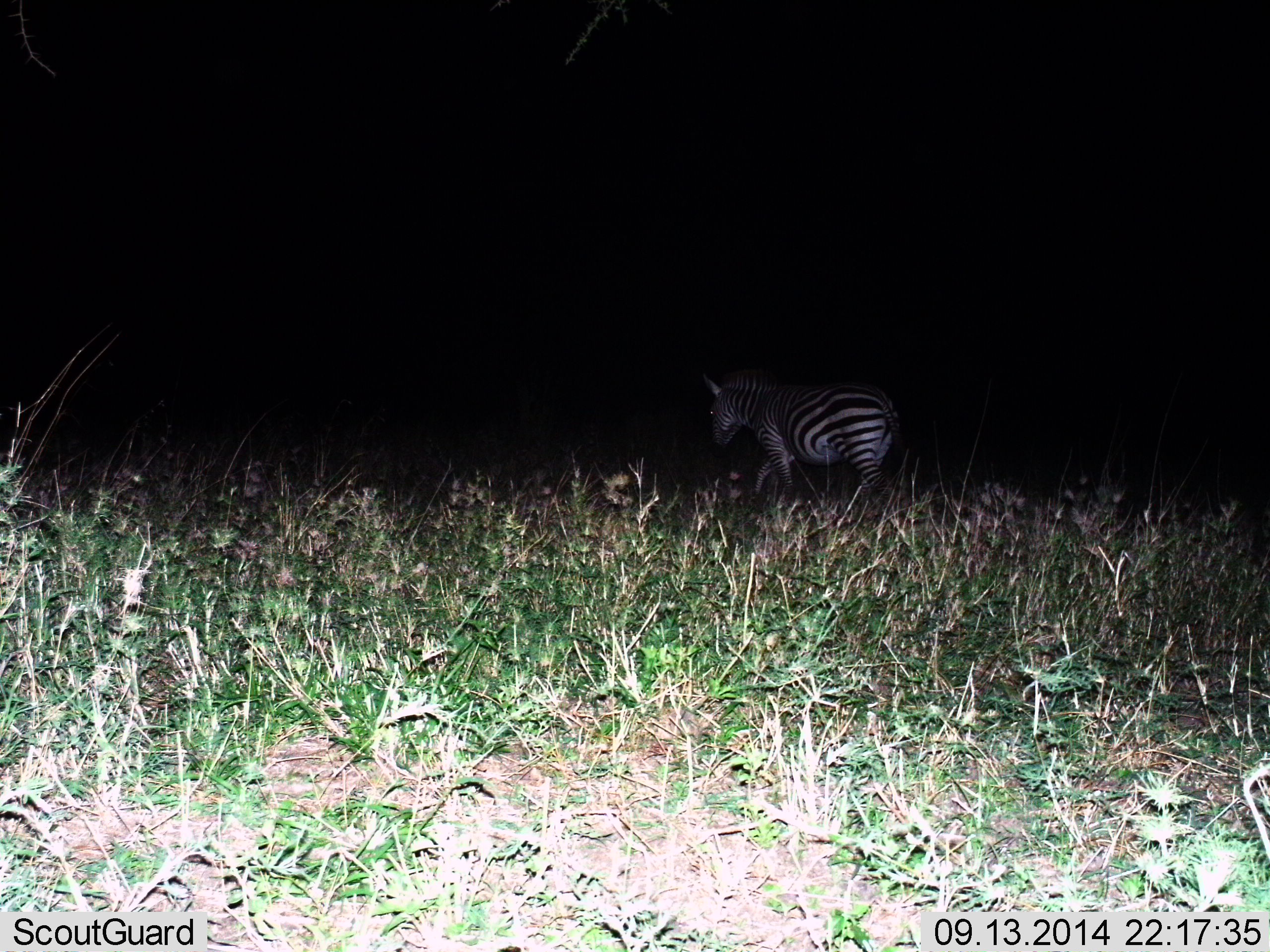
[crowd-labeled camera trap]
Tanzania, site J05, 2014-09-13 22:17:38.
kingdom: Animalia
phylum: Chordata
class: Mammalia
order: Perissodactyla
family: Equidae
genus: Equus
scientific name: Equus quagga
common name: plains zebra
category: zebra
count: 1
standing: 20%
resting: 0%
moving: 90%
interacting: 0%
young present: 0%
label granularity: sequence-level